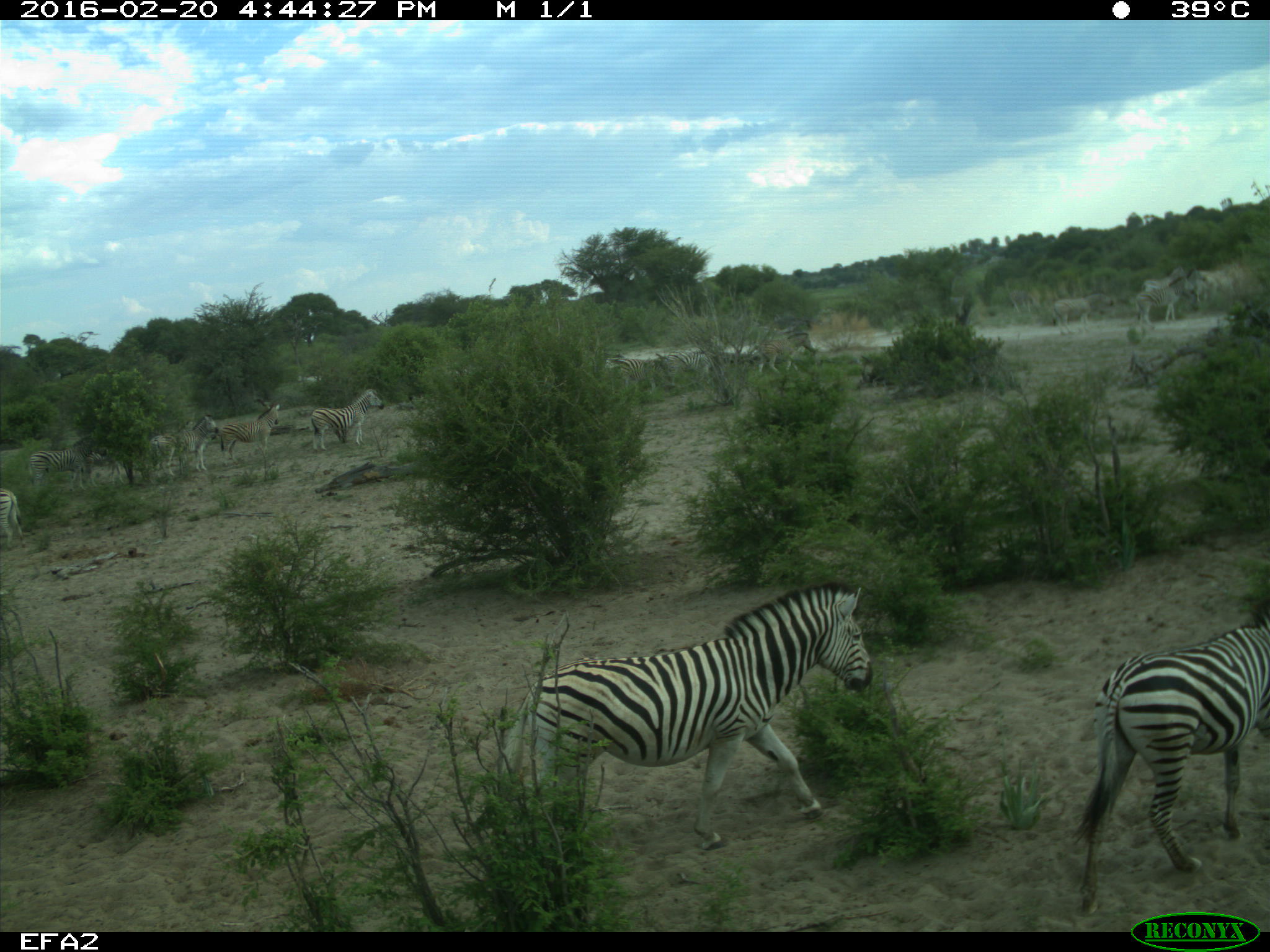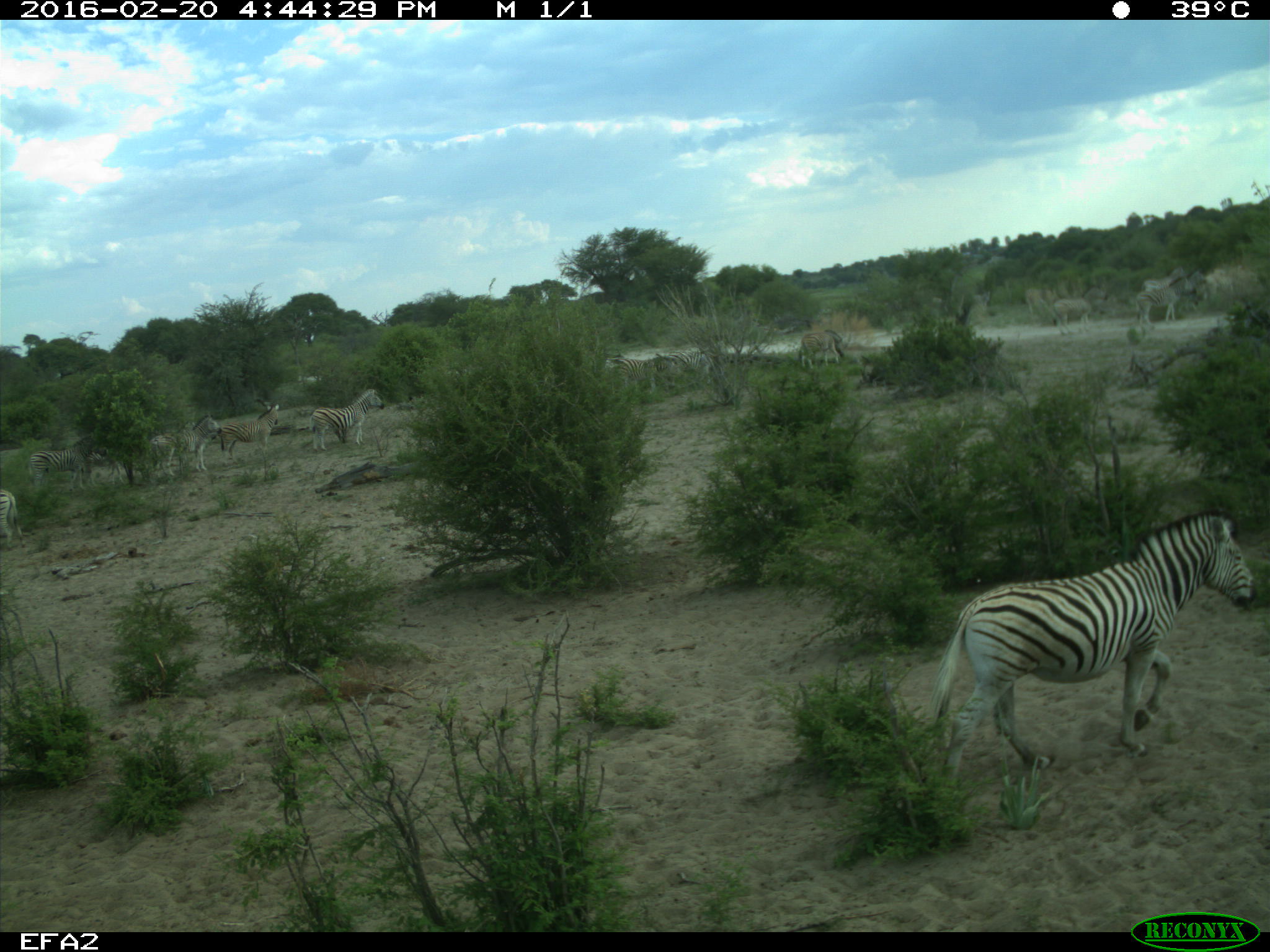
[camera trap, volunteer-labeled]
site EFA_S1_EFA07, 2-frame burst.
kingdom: Animalia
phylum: Chordata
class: Mammalia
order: Perissodactyla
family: Equidae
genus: Equus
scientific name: Equus quagga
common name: plains zebra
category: zebraplains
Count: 11-50.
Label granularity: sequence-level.